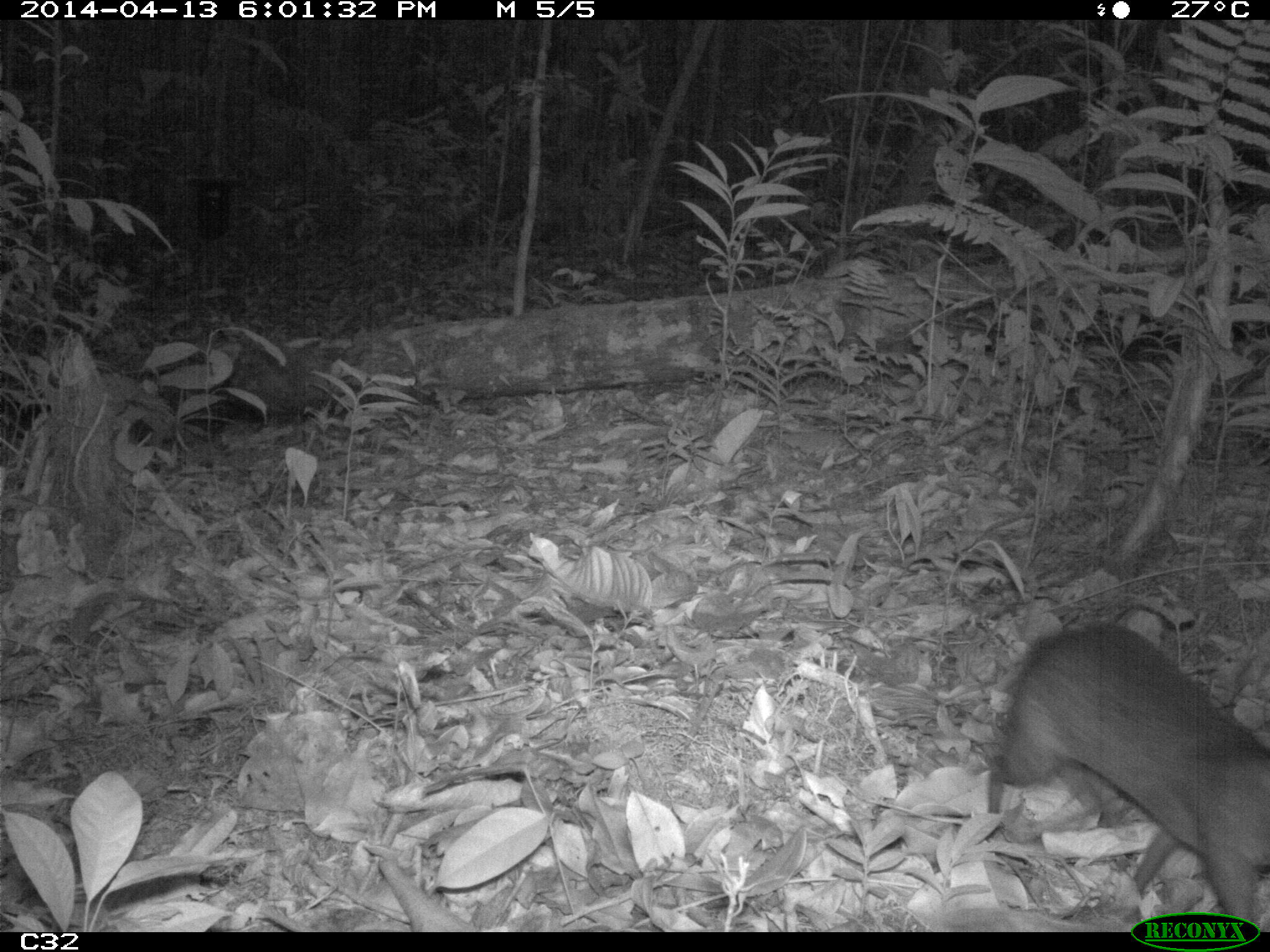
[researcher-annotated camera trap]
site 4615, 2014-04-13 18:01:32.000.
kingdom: Animalia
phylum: Chordata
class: Mammalia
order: Rodentia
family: Dasyproctidae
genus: Myoprocta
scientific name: Myoprocta pratti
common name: green acouchi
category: myoprocta pratii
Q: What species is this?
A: Myoprocta pratii (green acouchi) (Myoprocta pratti).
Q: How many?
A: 1.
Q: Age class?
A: Adult.